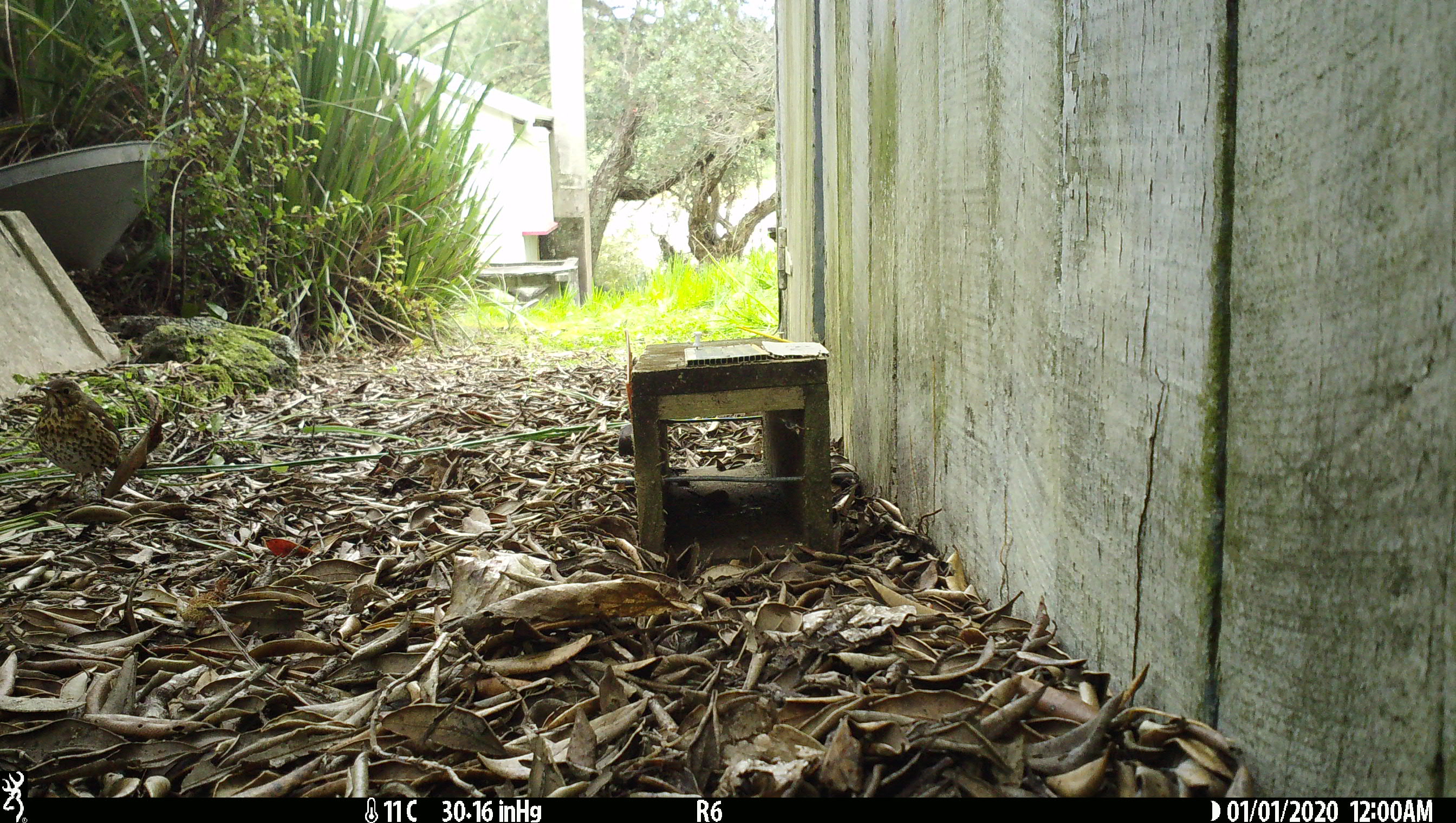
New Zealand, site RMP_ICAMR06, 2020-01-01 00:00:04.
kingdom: Animalia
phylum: Chordata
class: Aves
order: Passeriformes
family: Turdidae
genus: Turdus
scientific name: Turdus philomelos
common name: song thrush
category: thrush